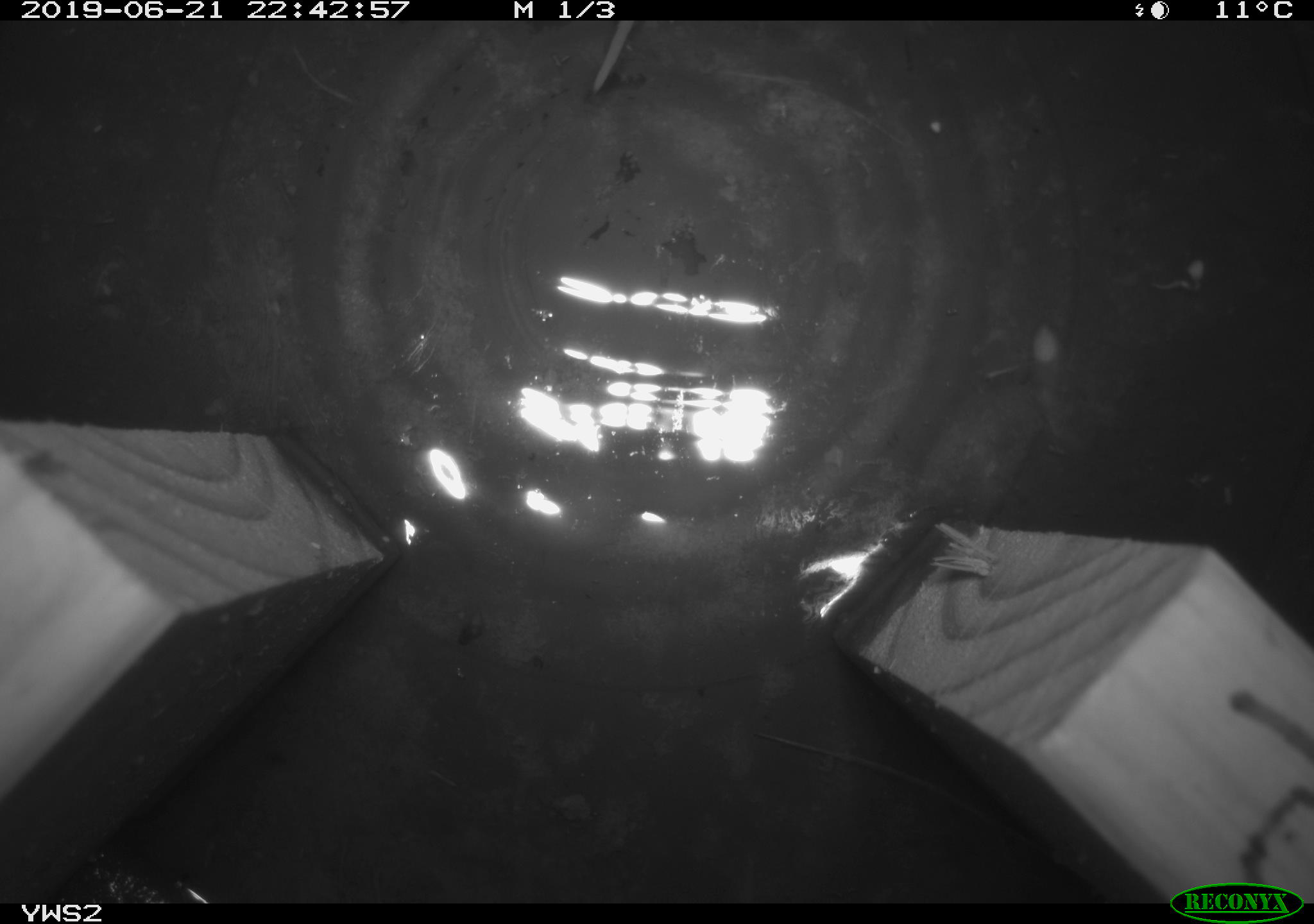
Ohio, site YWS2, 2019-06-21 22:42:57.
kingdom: Animalia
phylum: Chordata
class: Mammalia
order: Rodentia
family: Cricetidae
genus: Peromyscus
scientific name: Peromyscus leucopus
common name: white-footed mouse